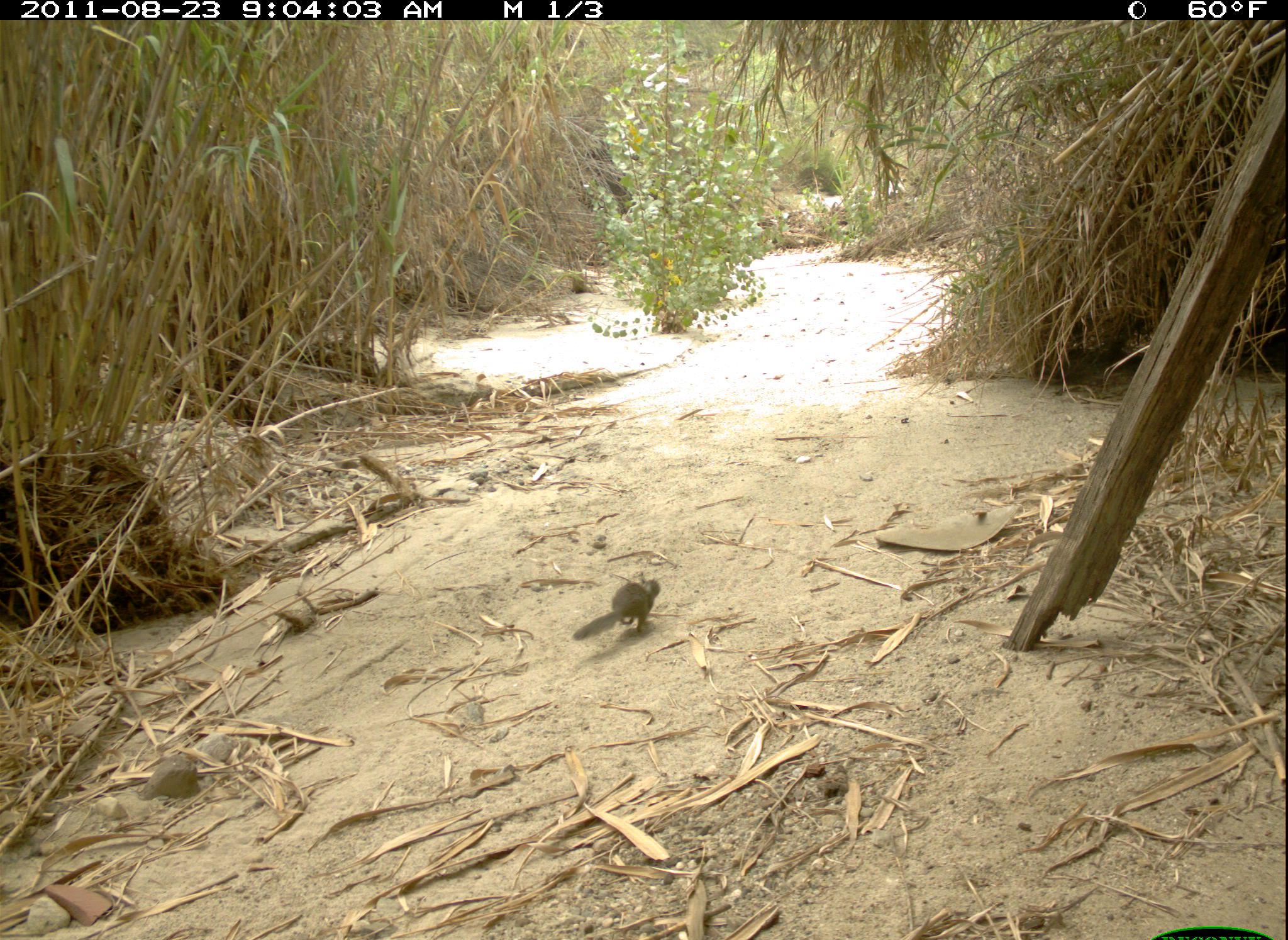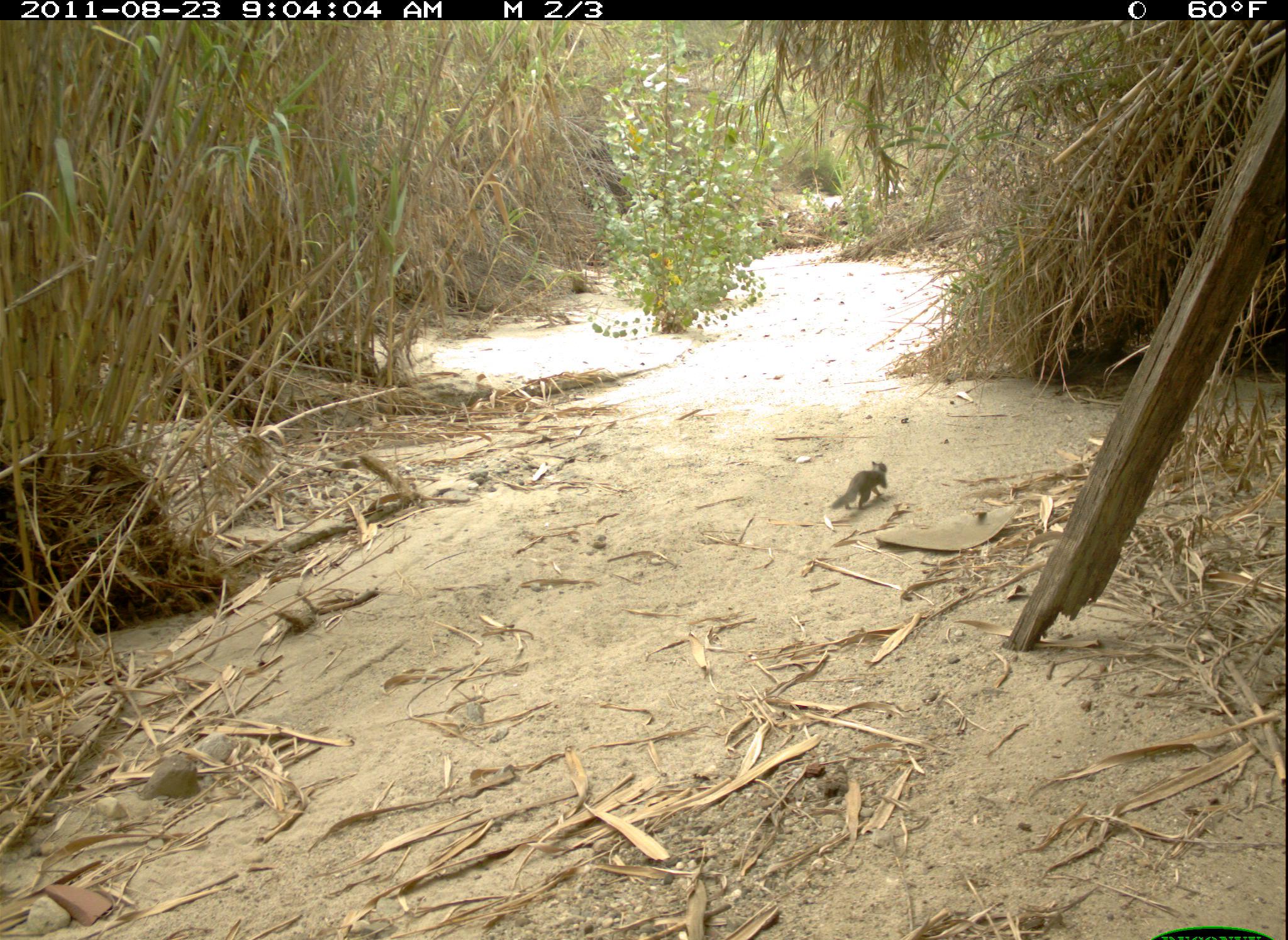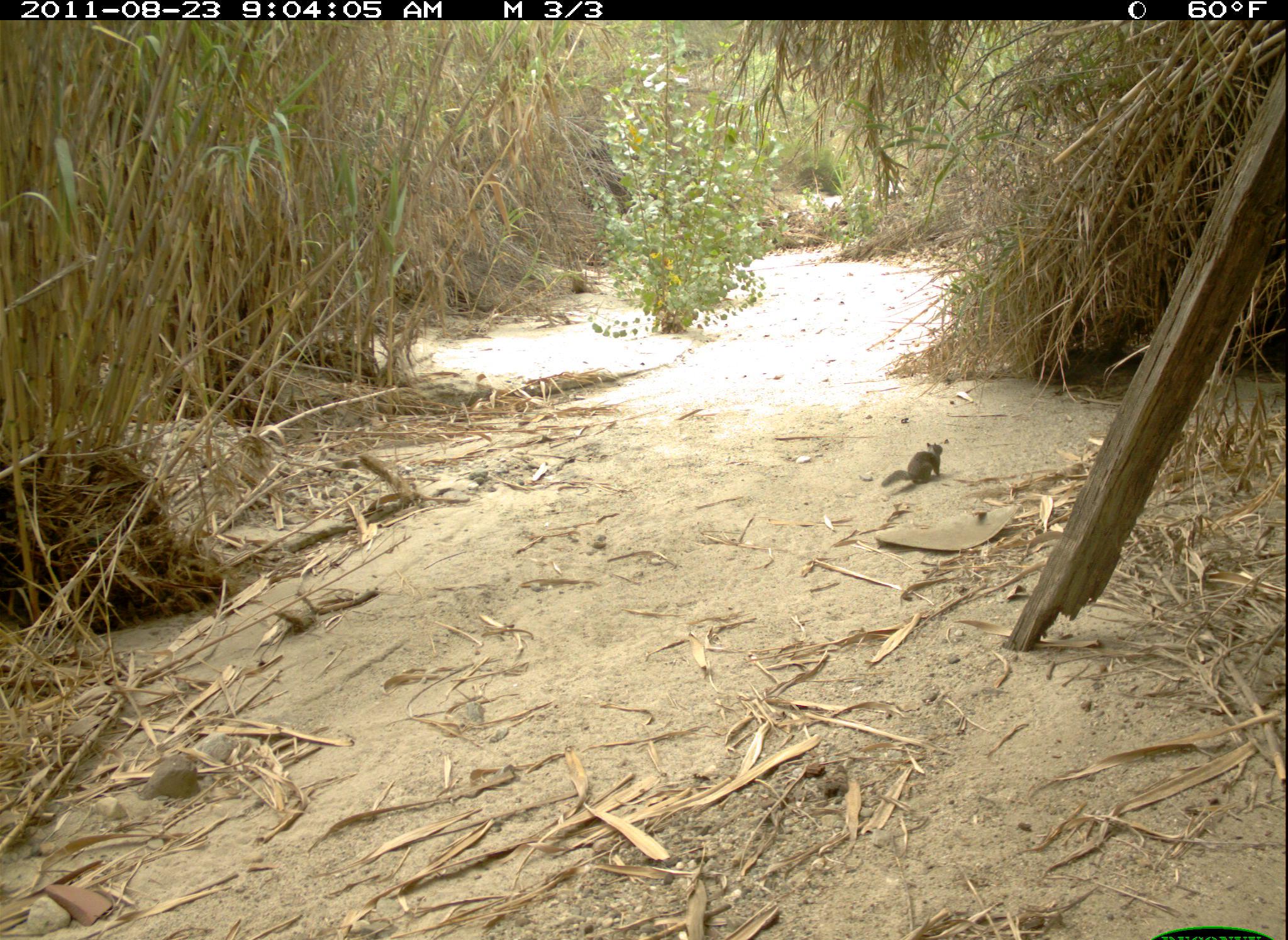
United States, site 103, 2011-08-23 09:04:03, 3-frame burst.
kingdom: Animalia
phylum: Chordata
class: Mammalia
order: Rodentia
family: Sciuridae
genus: Sciurus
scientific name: Sciurus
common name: squirrel